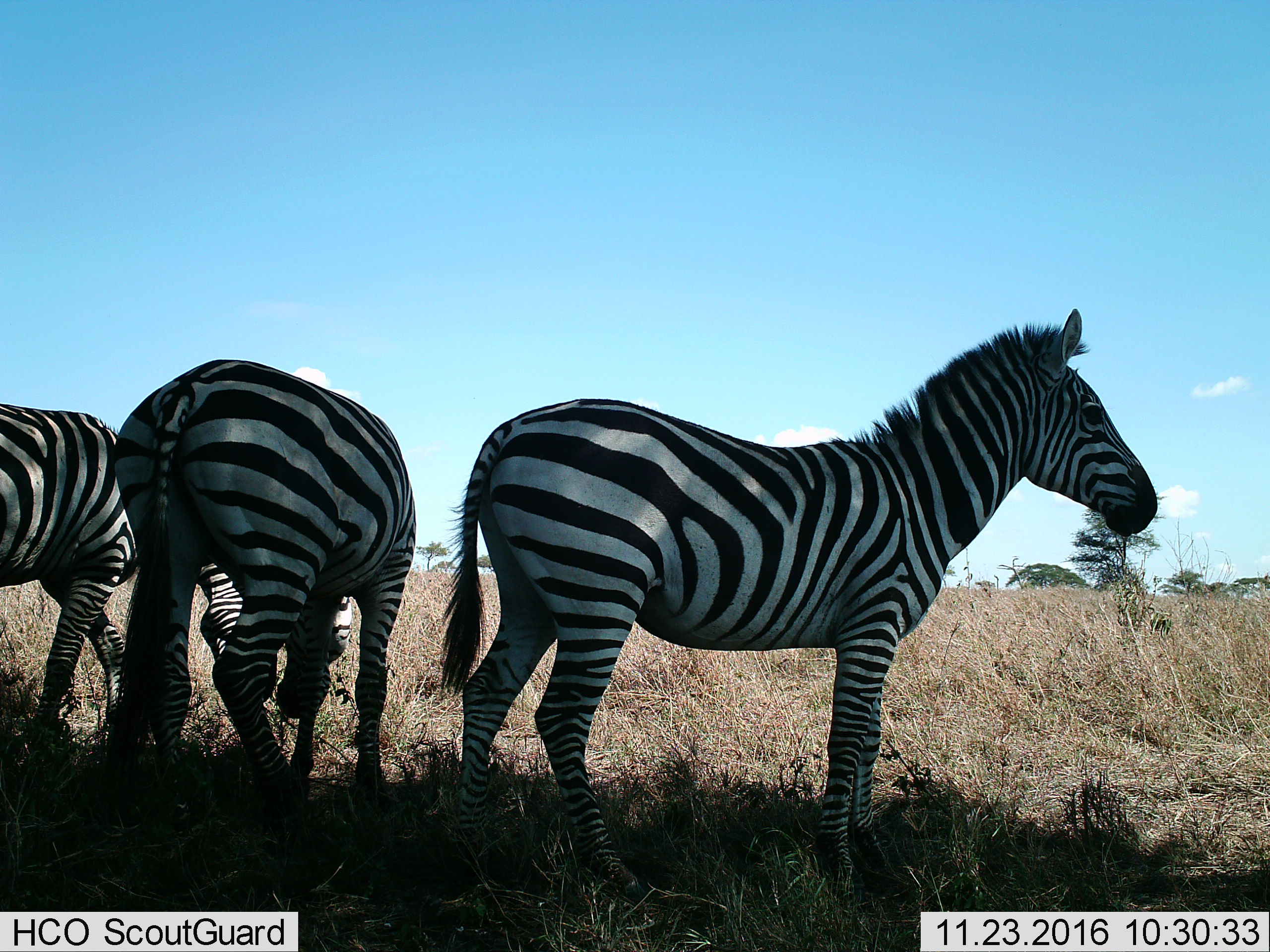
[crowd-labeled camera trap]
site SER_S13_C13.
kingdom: Animalia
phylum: Chordata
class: Mammalia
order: Perissodactyla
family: Equidae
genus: Equus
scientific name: Equus quagga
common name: plains zebra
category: zebraplains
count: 3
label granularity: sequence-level